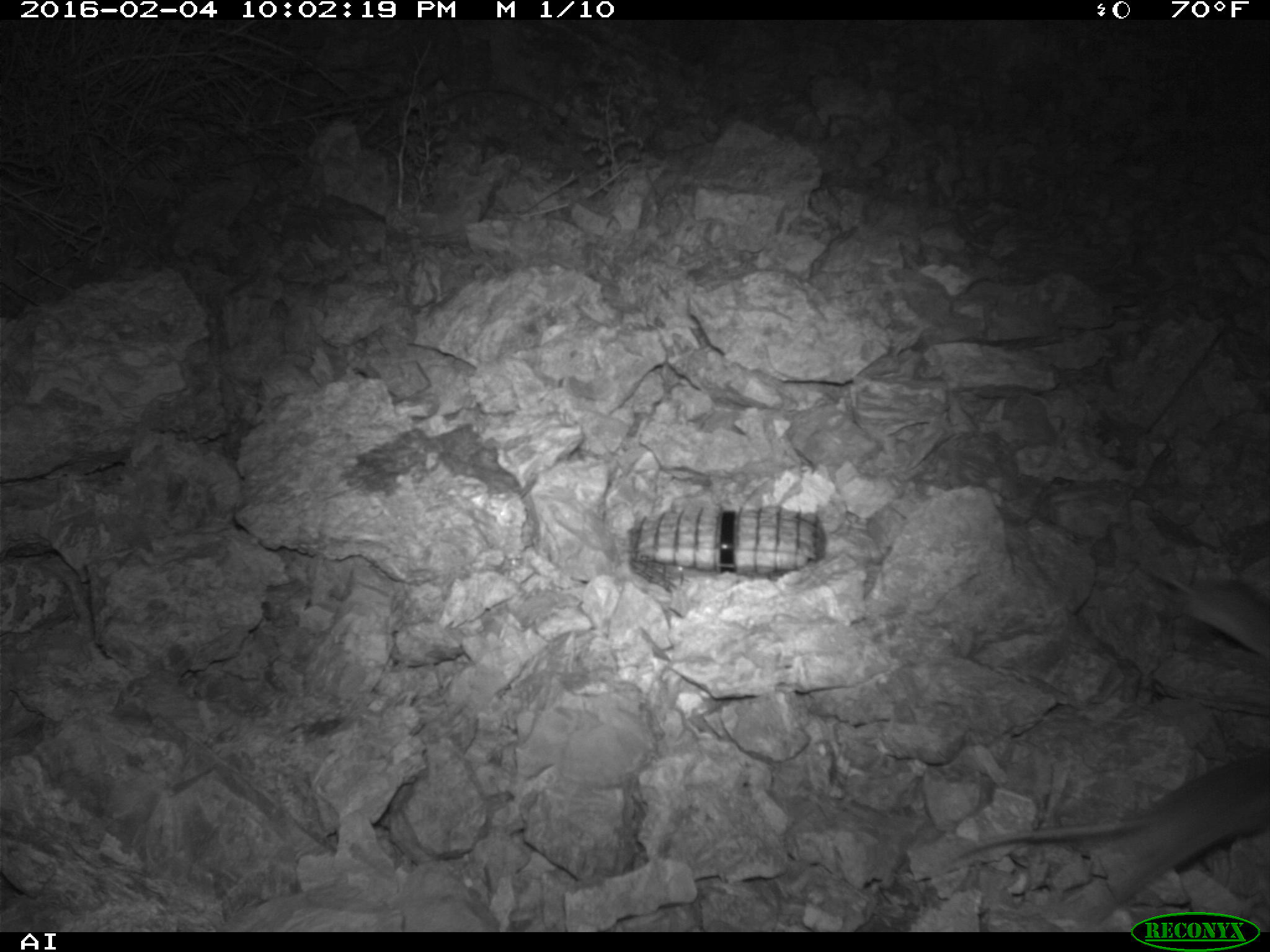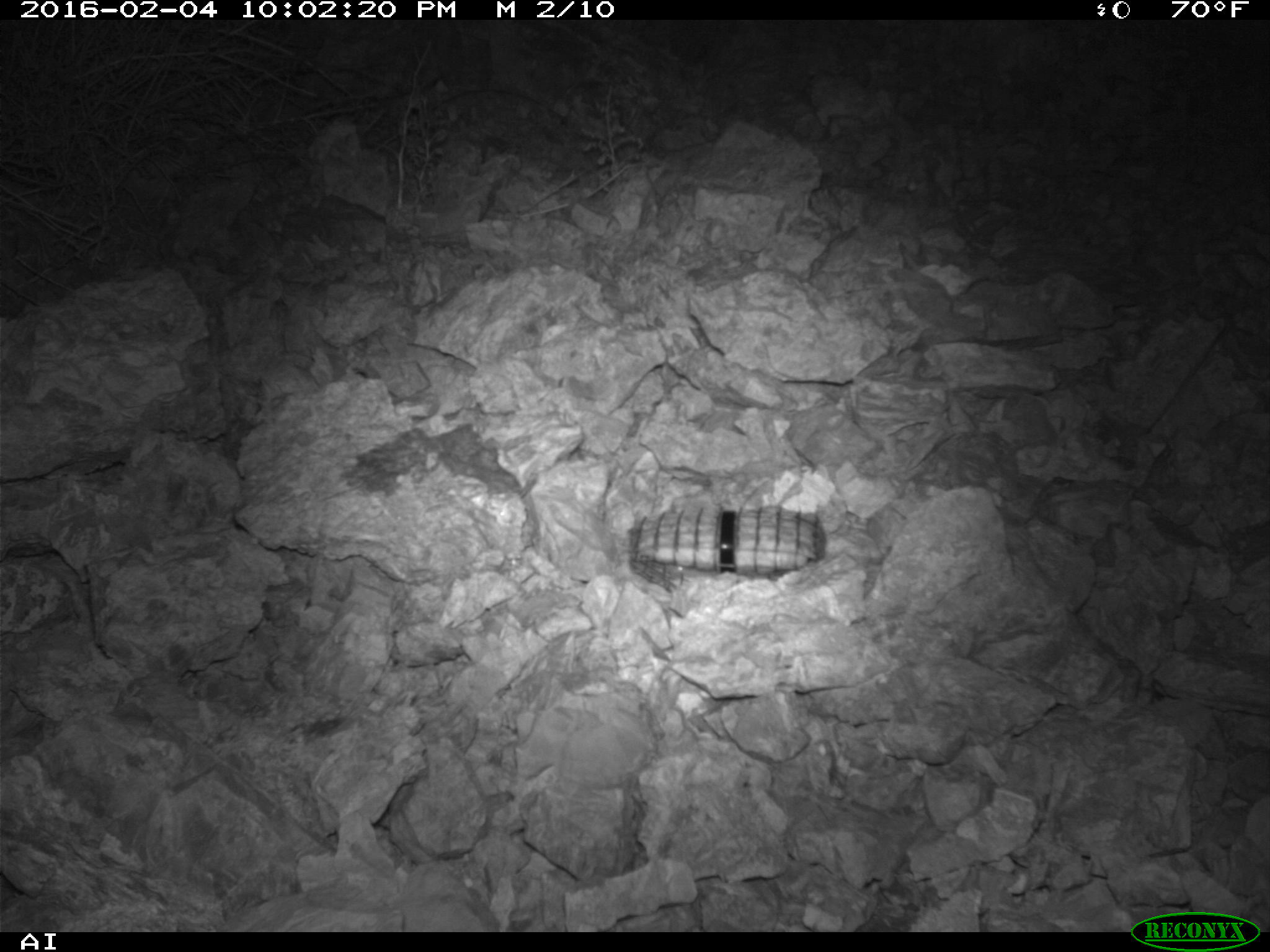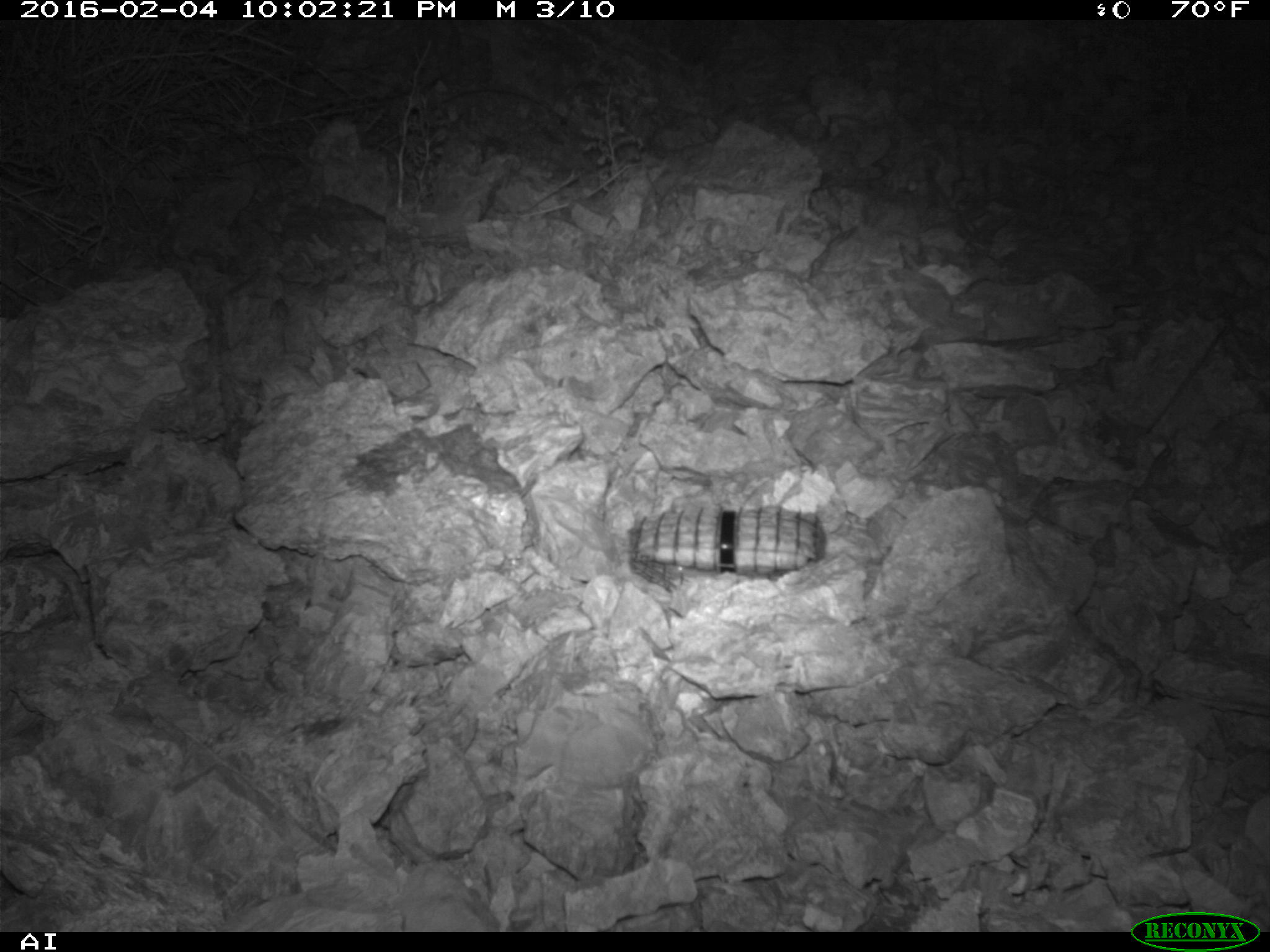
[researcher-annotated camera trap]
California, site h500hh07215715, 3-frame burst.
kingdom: Animalia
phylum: Chordata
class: Mammalia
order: Rodentia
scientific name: Rodentia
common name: rodent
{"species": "rodent (Rodentia)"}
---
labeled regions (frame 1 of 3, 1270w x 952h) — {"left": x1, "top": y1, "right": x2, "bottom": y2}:
rodent: {"left": 946, "top": 752, "right": 1269, "bottom": 908}; {"left": 1126, "top": 562, "right": 1269, "bottom": 654}